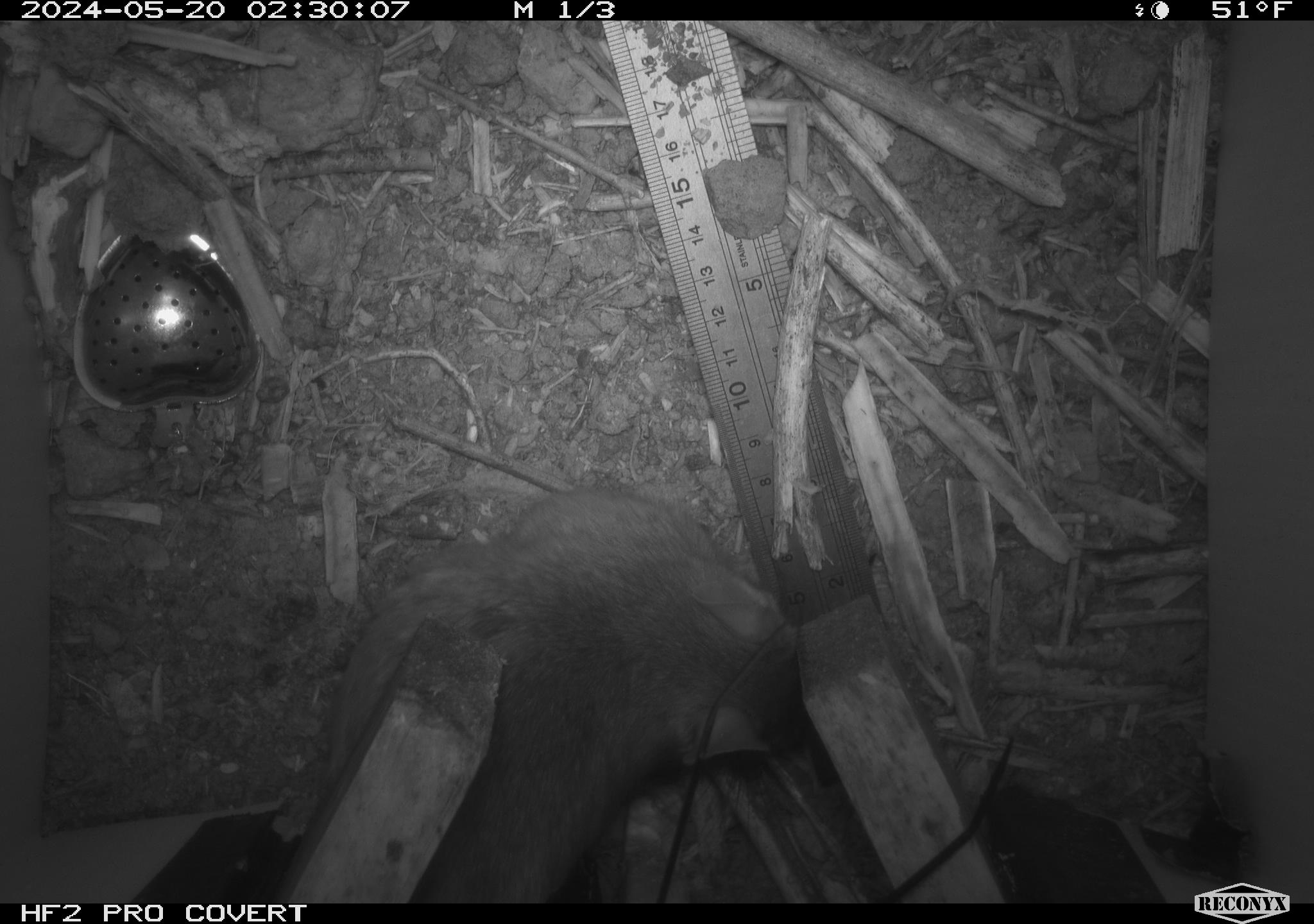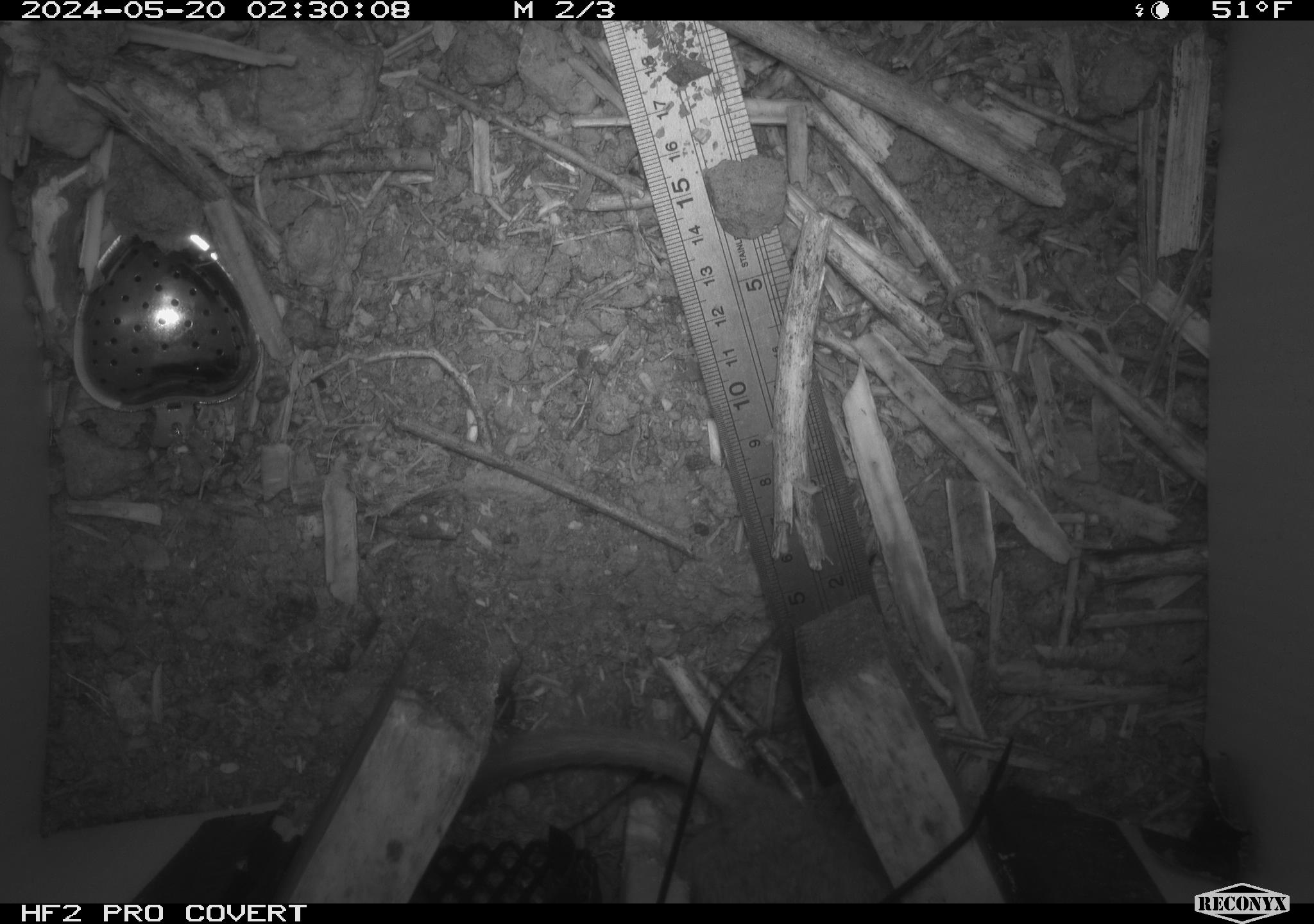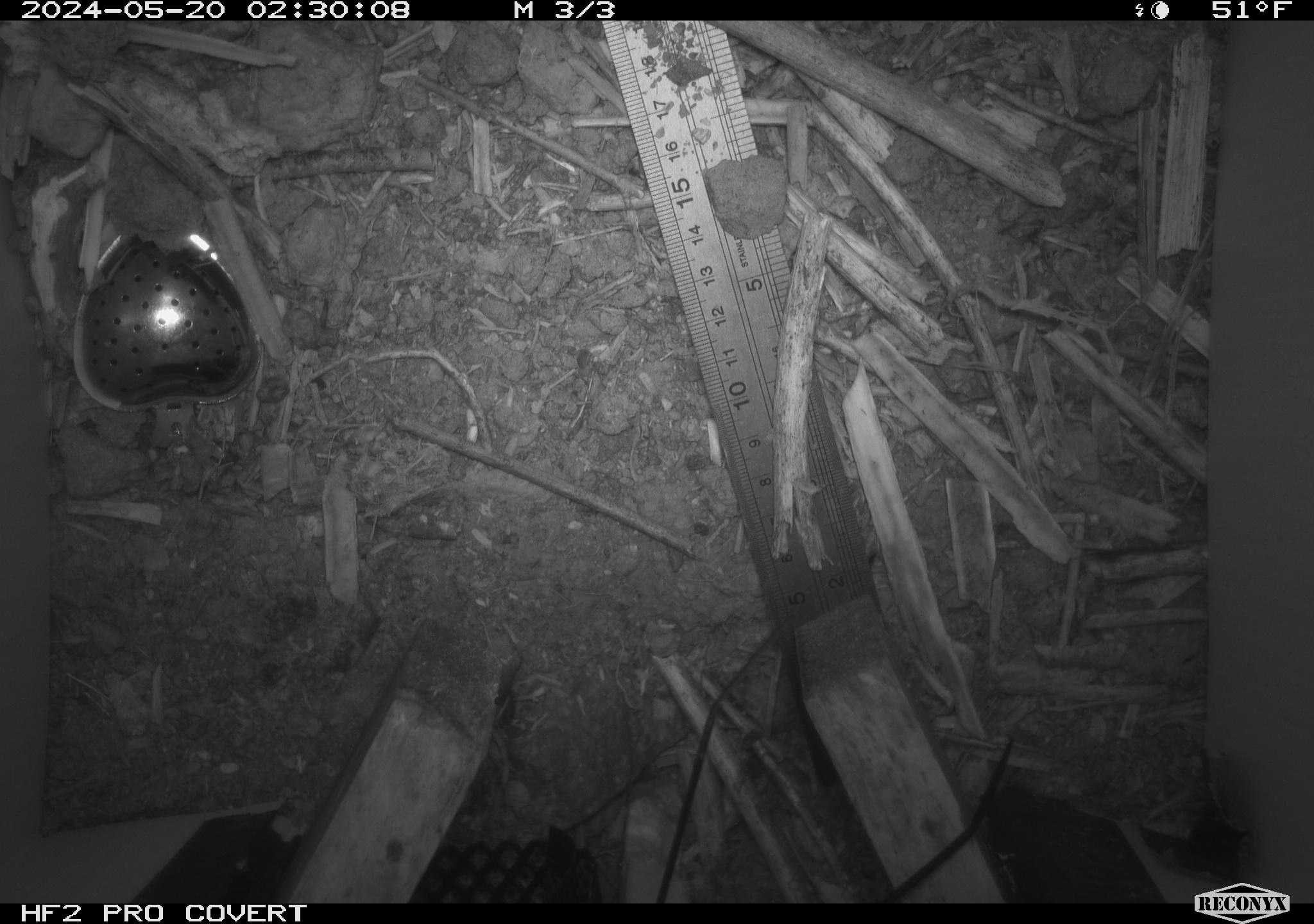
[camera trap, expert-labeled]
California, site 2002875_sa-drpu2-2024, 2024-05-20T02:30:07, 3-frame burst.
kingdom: Animalia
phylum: Chordata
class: Mammalia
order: Rodentia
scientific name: Rodentia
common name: rodent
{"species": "rodent (Rodentia)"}